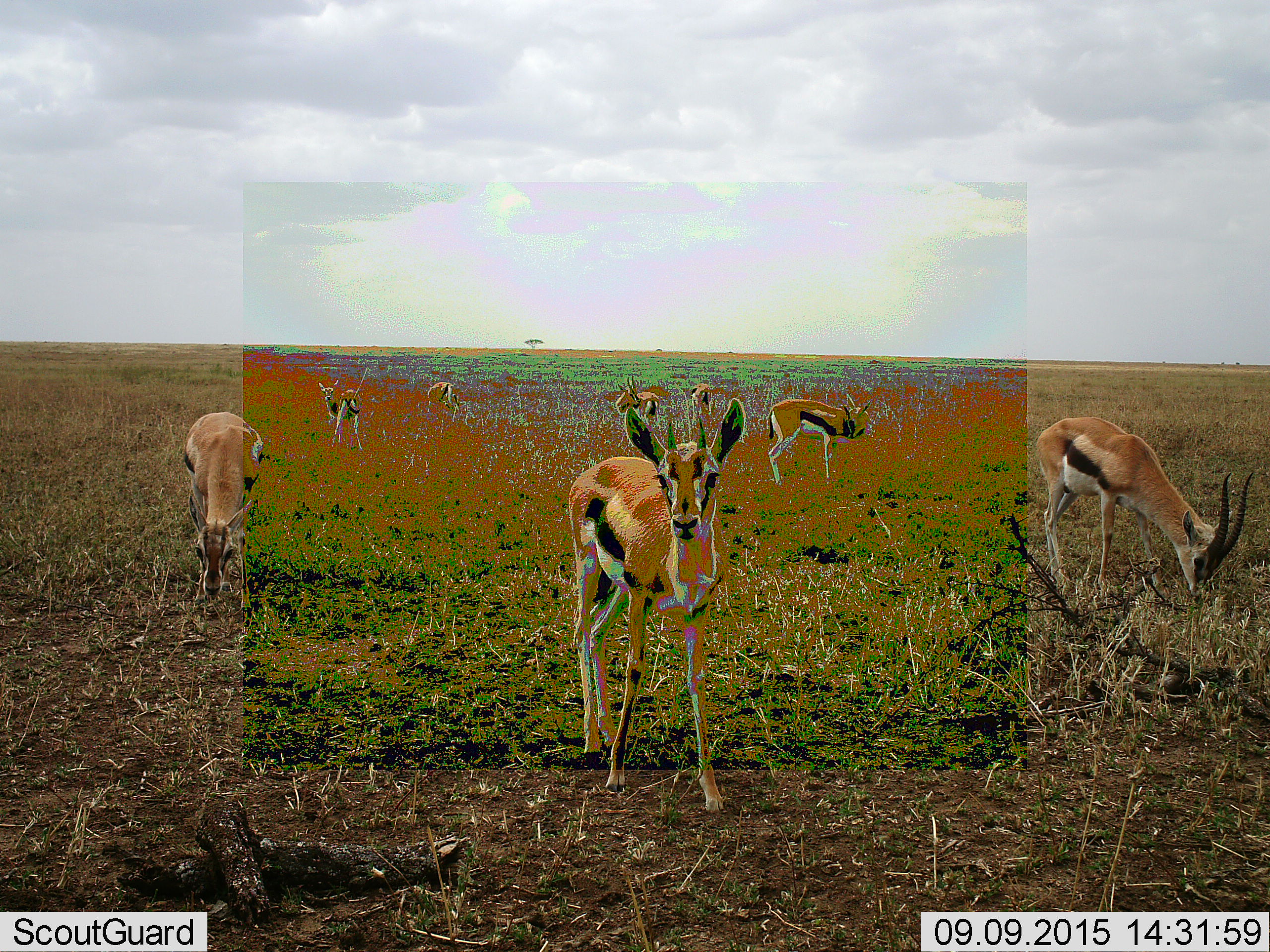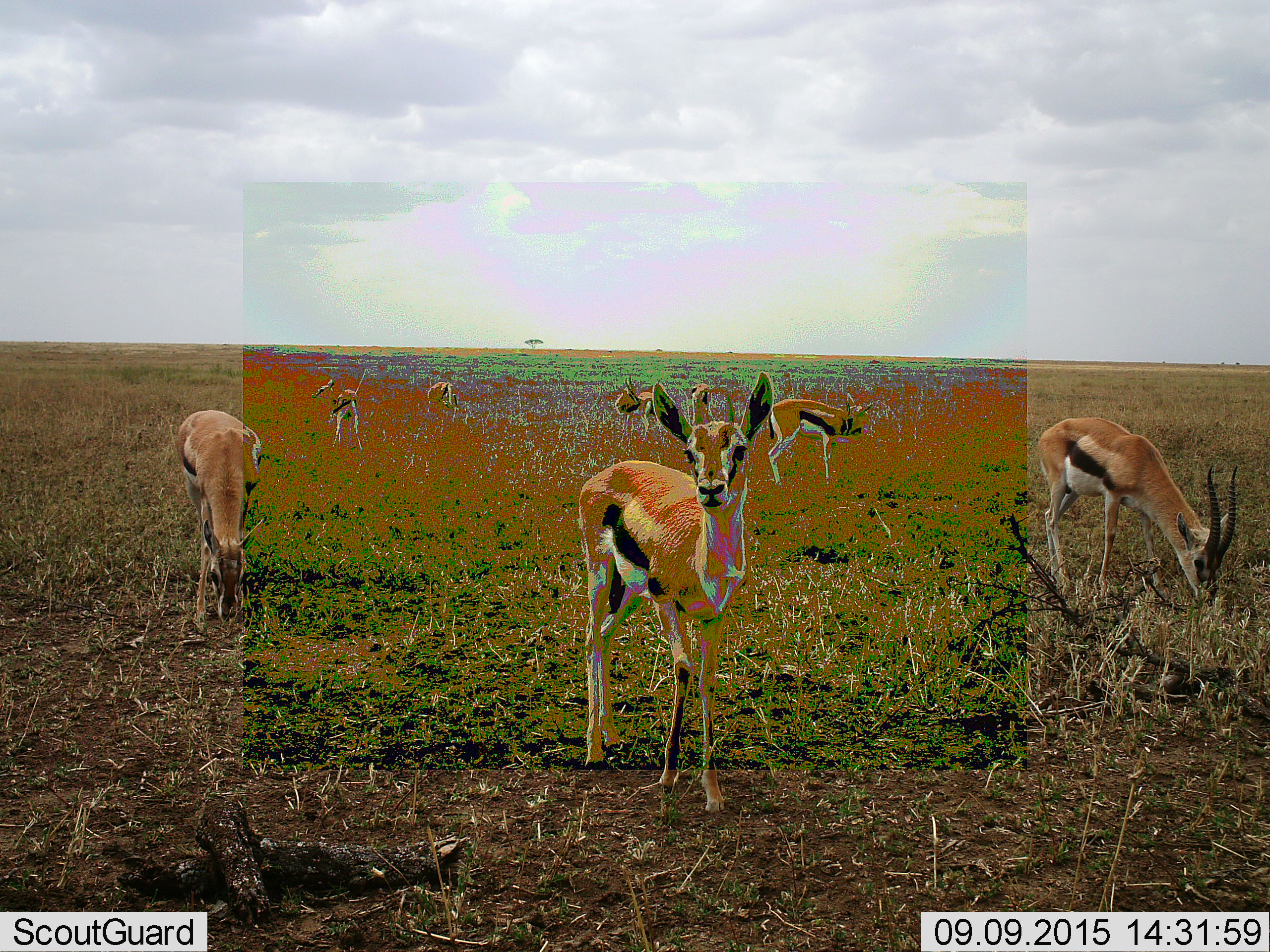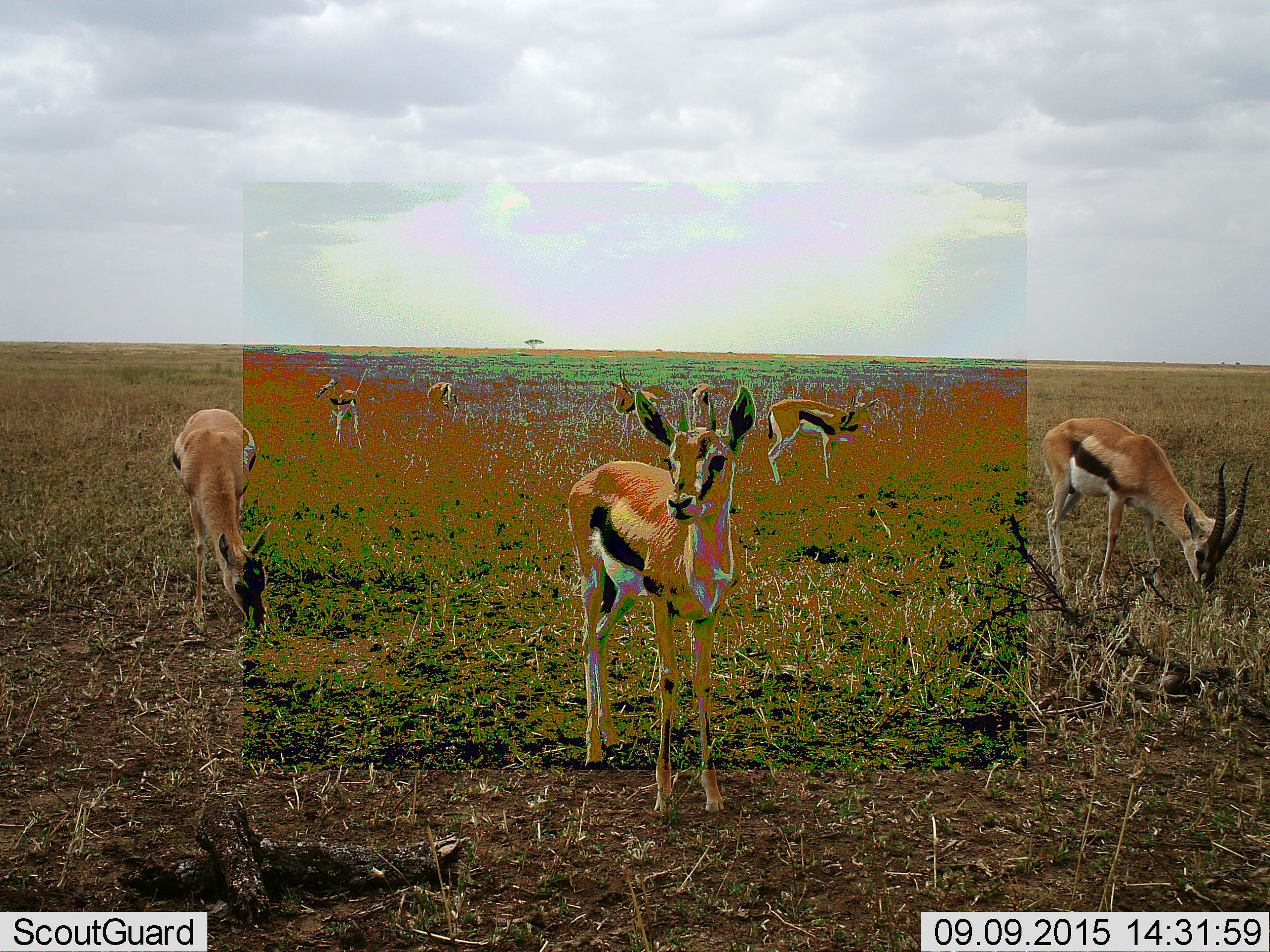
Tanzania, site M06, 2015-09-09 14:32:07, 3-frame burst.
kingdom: Animalia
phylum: Chordata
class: Mammalia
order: Artiodactyla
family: Bovidae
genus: Eudorcas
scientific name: Eudorcas thomsonii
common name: thomson's gazelle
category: gazellethomsons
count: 8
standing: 100%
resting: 0%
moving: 40%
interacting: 0%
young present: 10%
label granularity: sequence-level